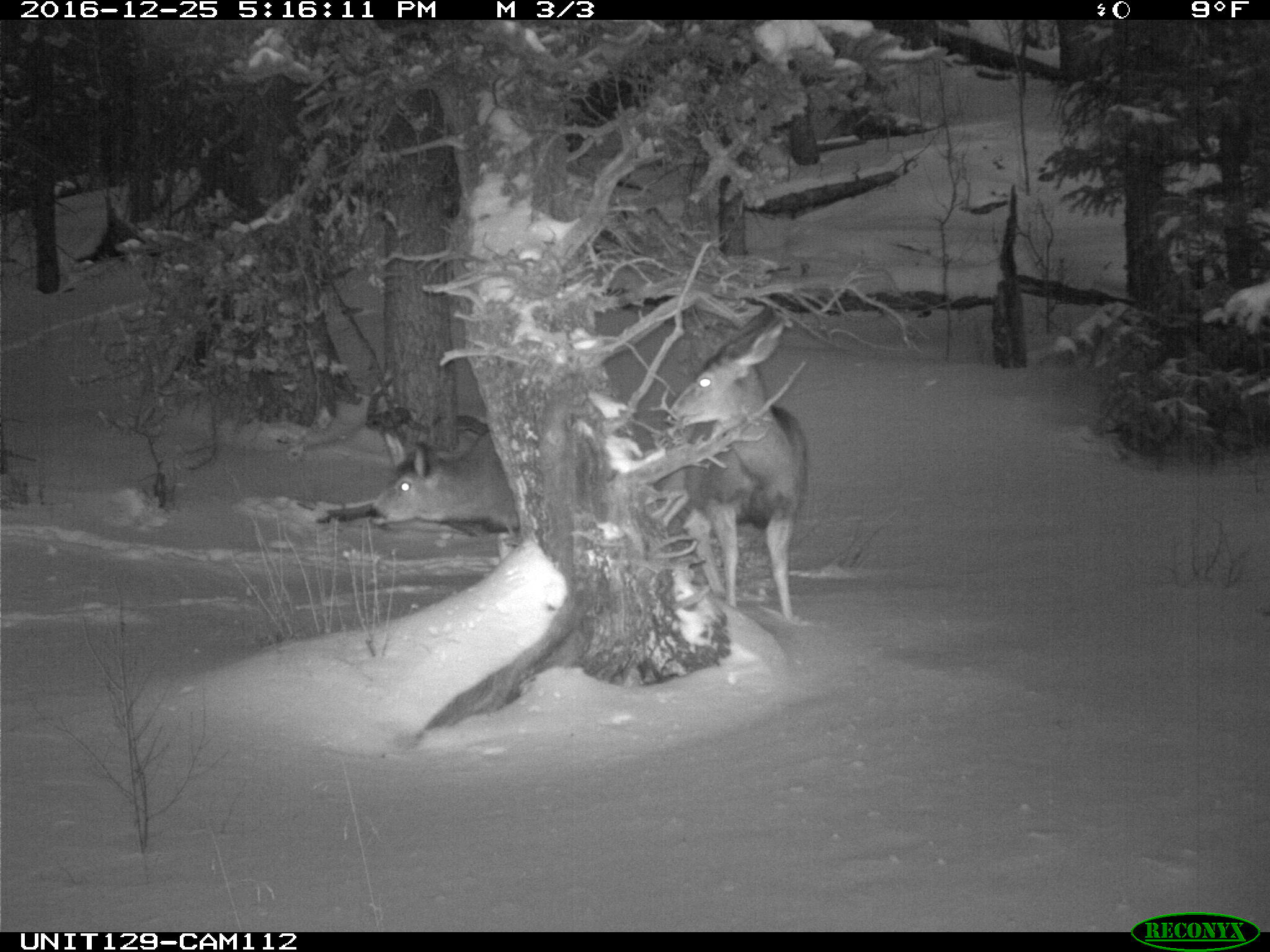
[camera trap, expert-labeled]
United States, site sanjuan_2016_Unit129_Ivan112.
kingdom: Animalia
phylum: Chordata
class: Mammalia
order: Artiodactyla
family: Cervidae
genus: Odocoileus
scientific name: Odocoileus hemionus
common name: mule deer